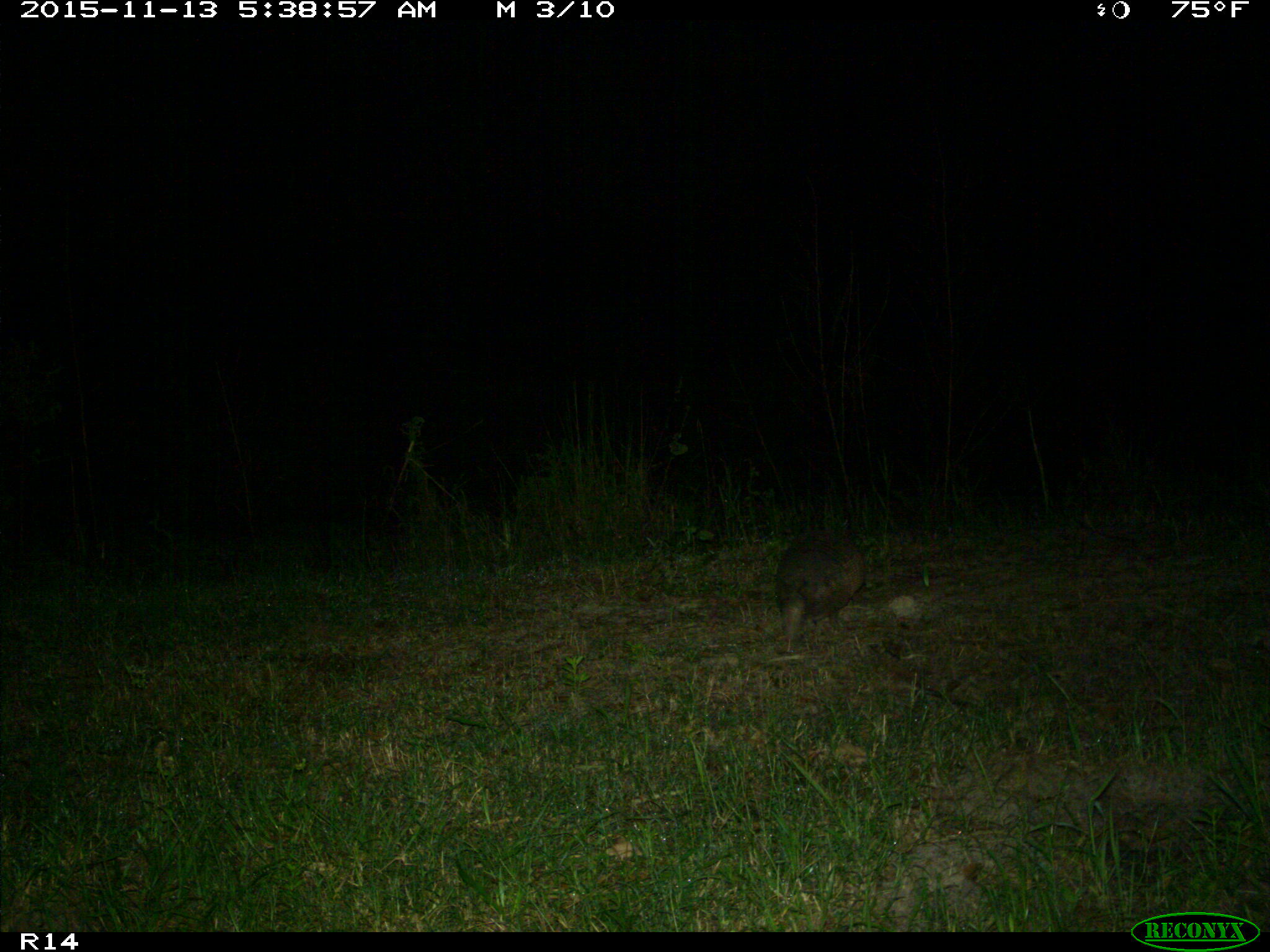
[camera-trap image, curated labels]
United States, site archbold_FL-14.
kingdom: Animalia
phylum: Chordata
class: Mammalia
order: Cingulata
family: Dasypodidae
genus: Dasypus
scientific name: Dasypus novemcinctus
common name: nine-banded armadillo